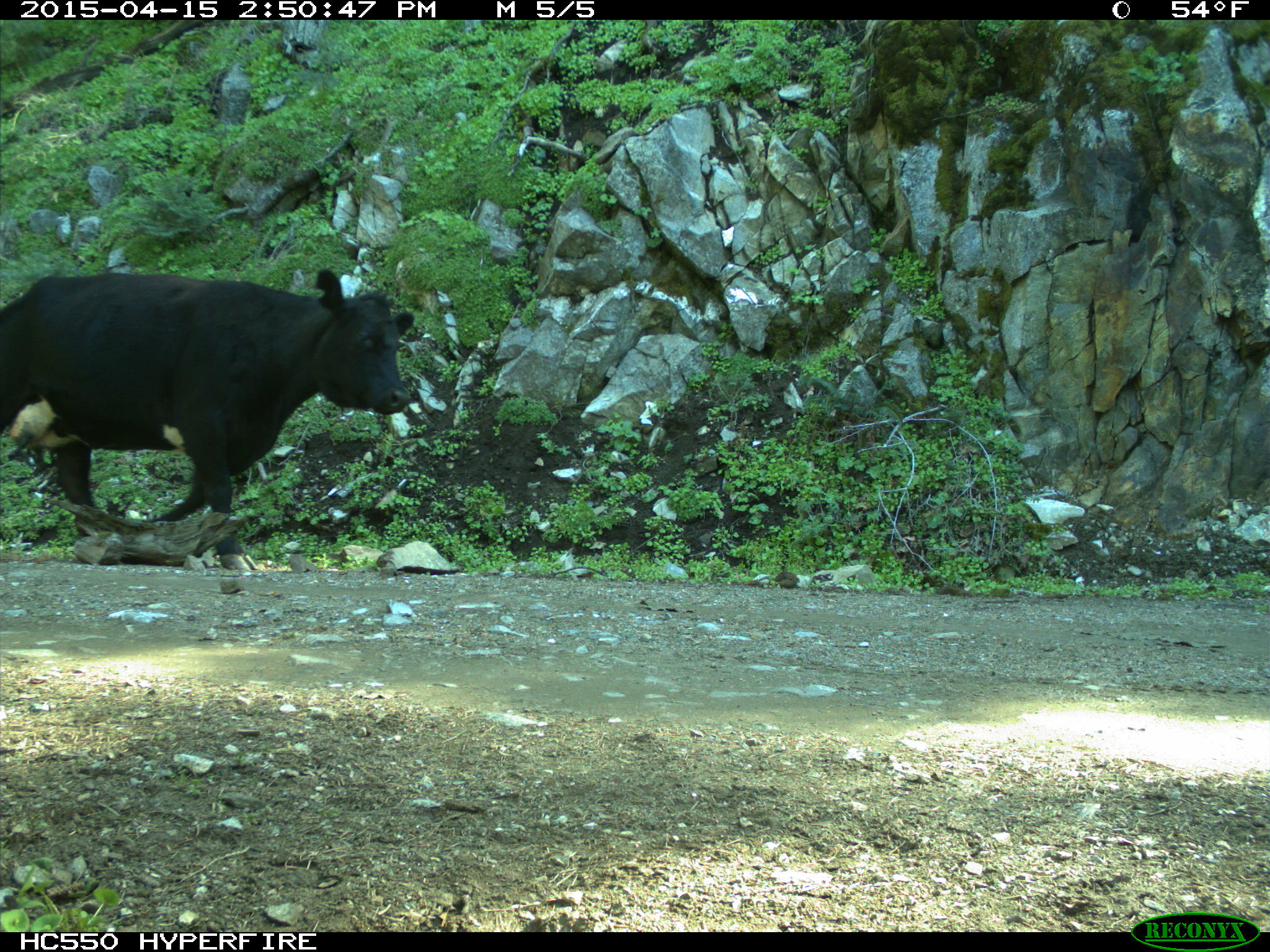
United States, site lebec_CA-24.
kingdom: Animalia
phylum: Chordata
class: Mammalia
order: Artiodactyla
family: Bovidae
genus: Bos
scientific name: Bos taurus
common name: domestic cow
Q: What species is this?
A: Bos taurus (domestic cow).